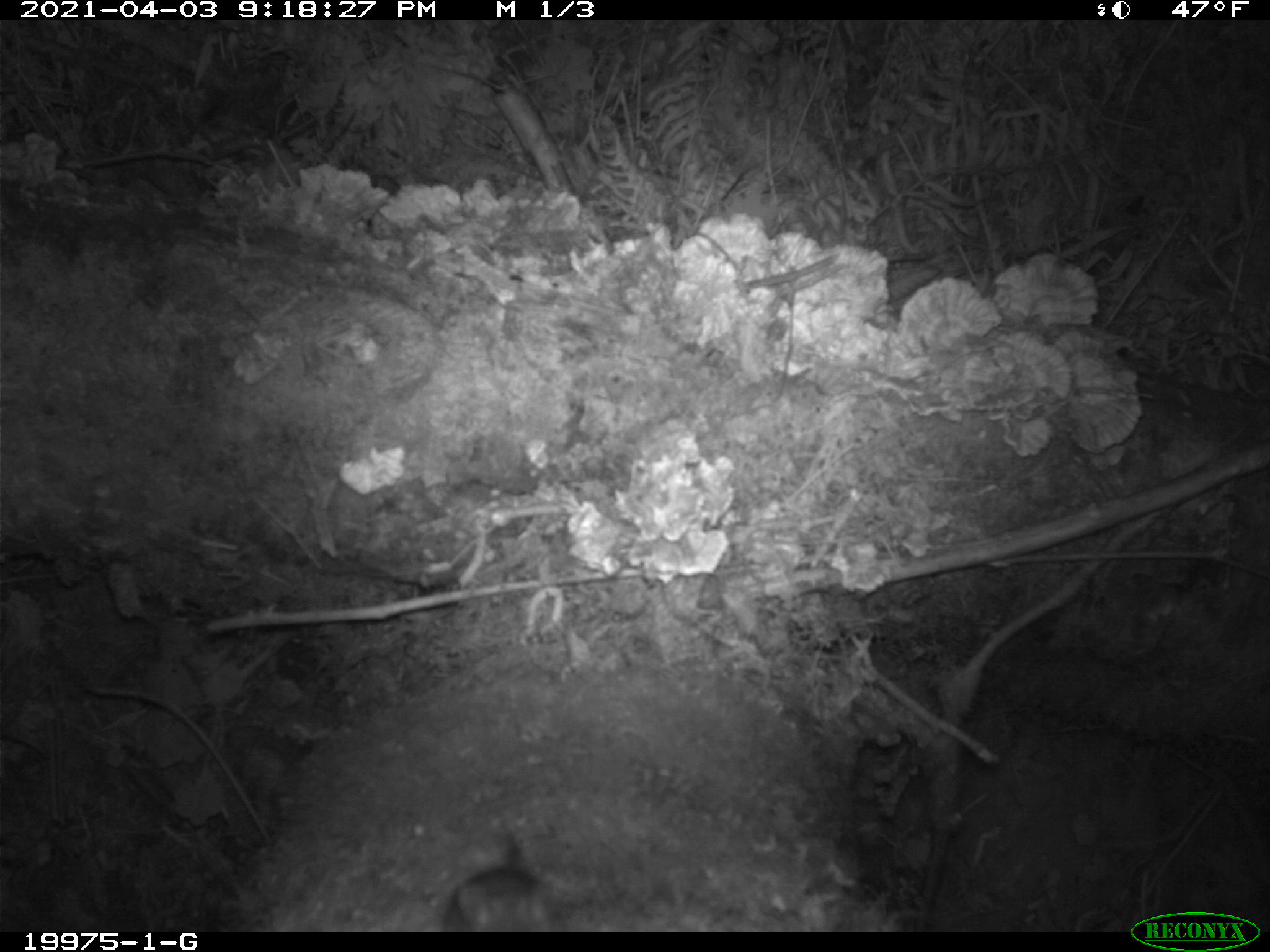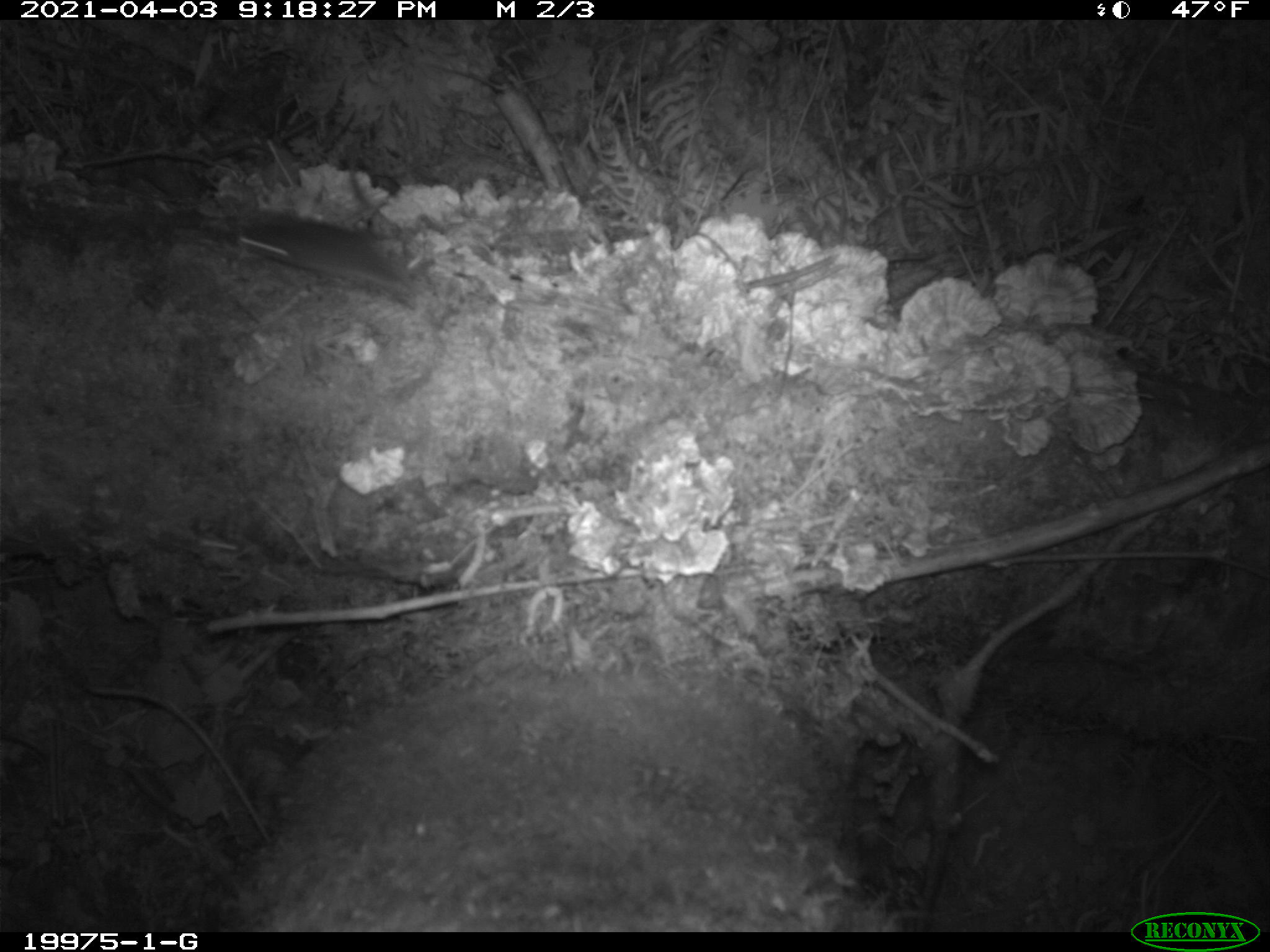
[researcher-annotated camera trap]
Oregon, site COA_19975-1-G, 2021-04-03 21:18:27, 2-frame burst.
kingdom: Animalia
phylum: Chordata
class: Mammalia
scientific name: Mammalia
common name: small mammal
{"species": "small mammal (Mammalia)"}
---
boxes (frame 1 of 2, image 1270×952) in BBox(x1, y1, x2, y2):
small mammal: BBox(439, 811, 562, 926)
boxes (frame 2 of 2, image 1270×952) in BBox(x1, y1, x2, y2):
small mammal: BBox(210, 199, 428, 309)